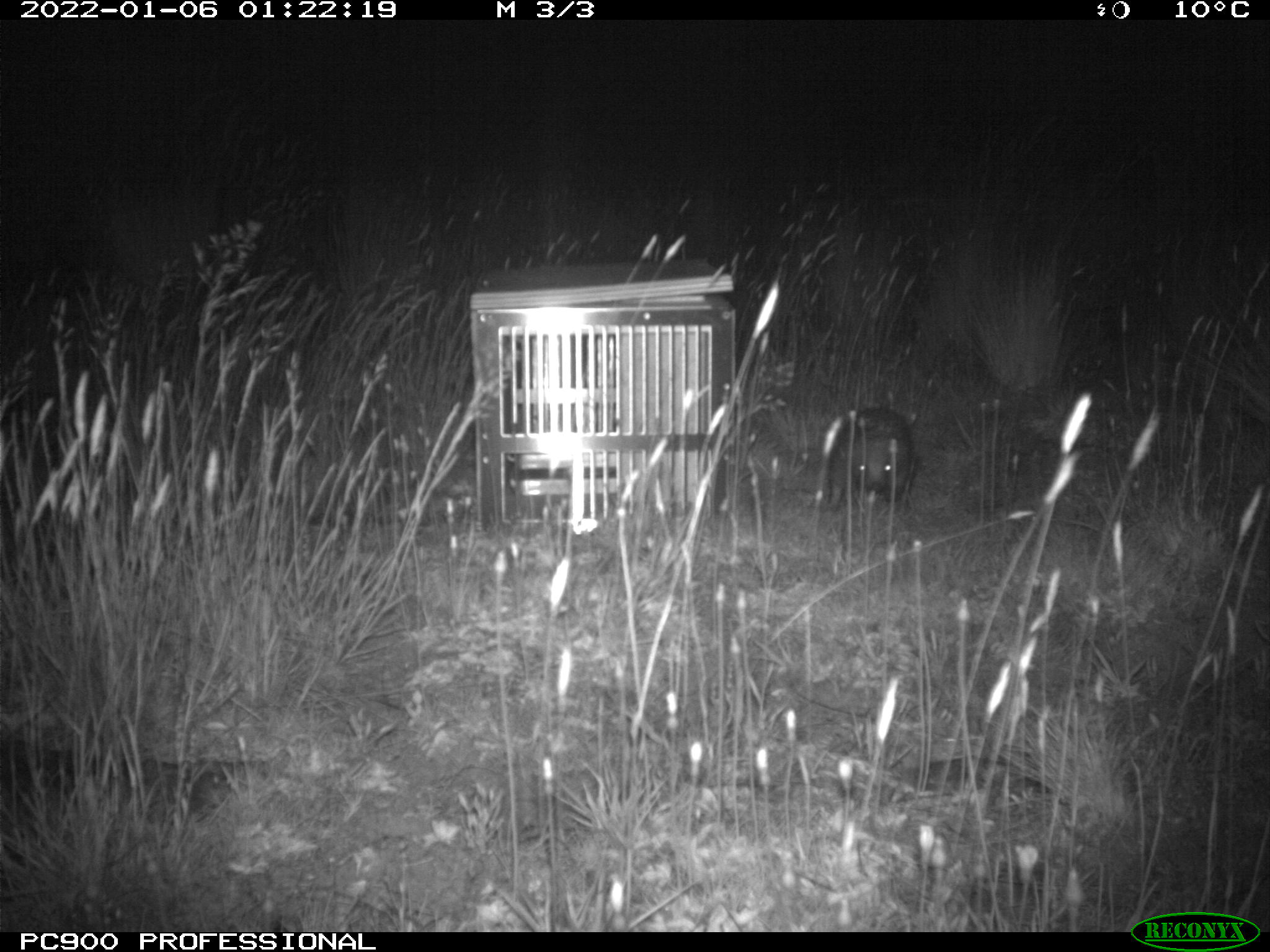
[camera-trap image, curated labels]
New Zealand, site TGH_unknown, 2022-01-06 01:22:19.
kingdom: Animalia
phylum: Chordata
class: Mammalia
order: Eulipotyphla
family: Erinaceidae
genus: Erinaceus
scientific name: Erinaceus europaeus europaeus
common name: european hedgehog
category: hedgehog